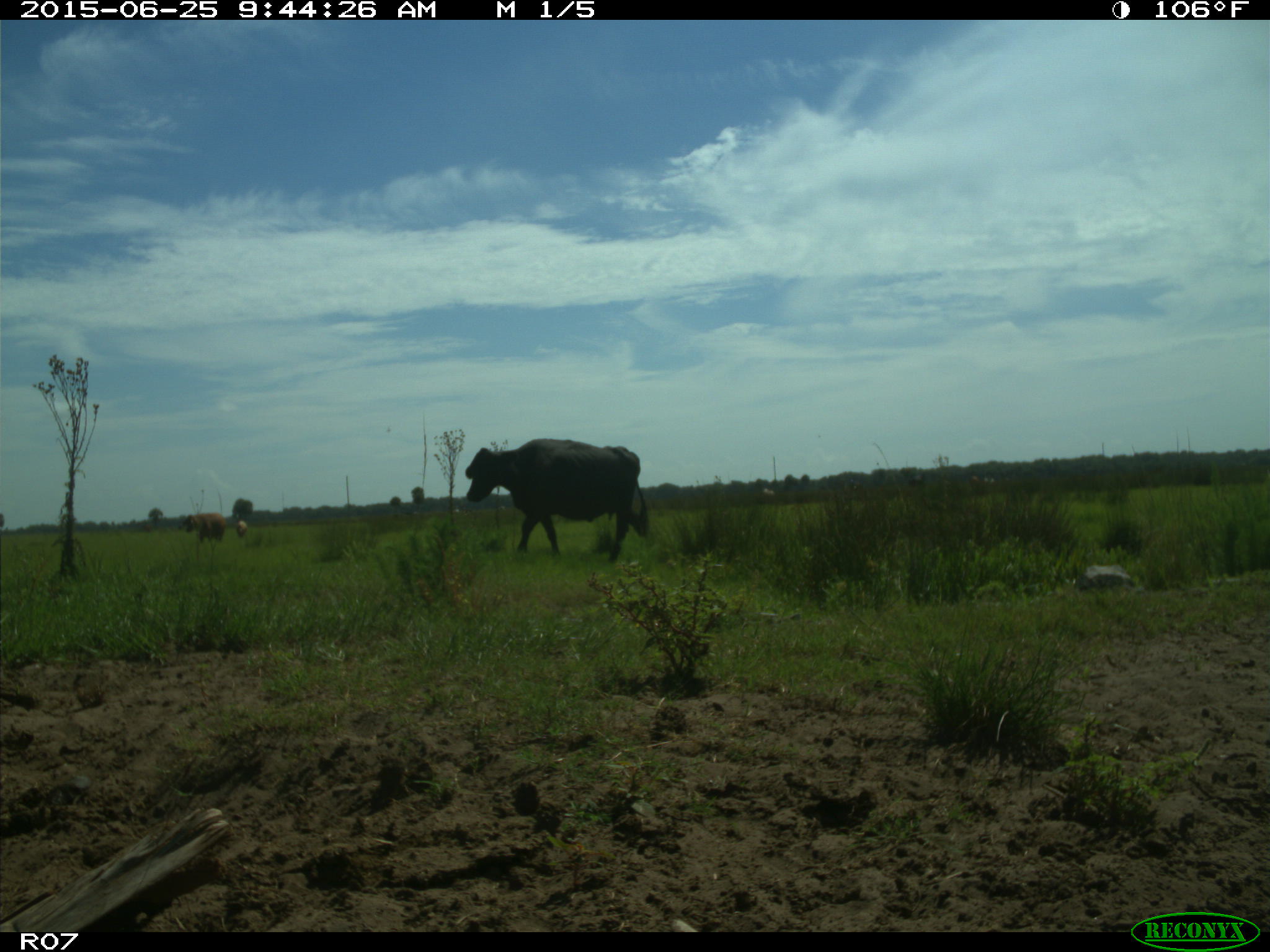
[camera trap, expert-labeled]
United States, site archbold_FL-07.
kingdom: Animalia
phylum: Chordata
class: Mammalia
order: Artiodactyla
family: Bovidae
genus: Bos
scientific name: Bos taurus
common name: domestic cow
Bos taurus (domestic cow).